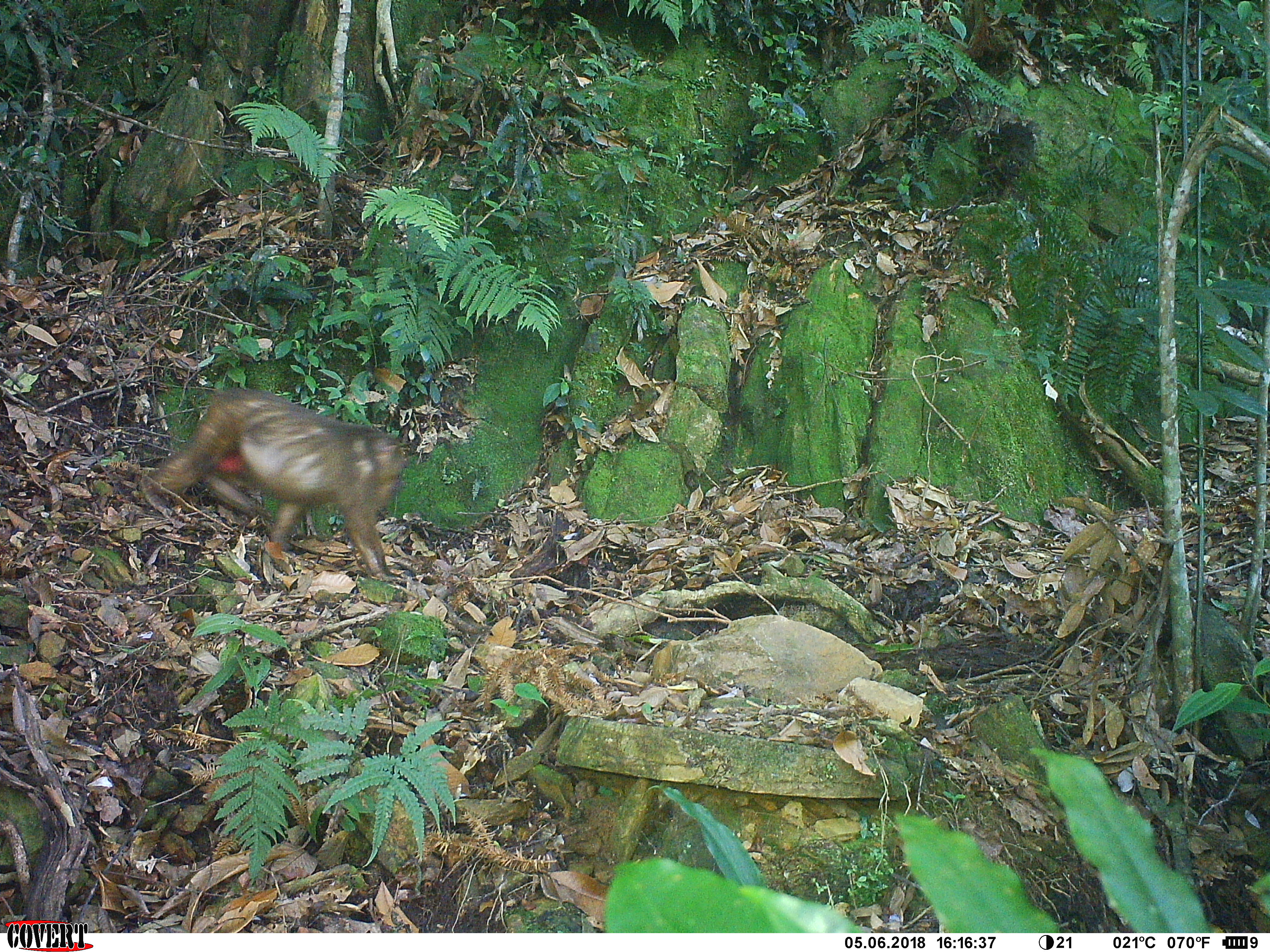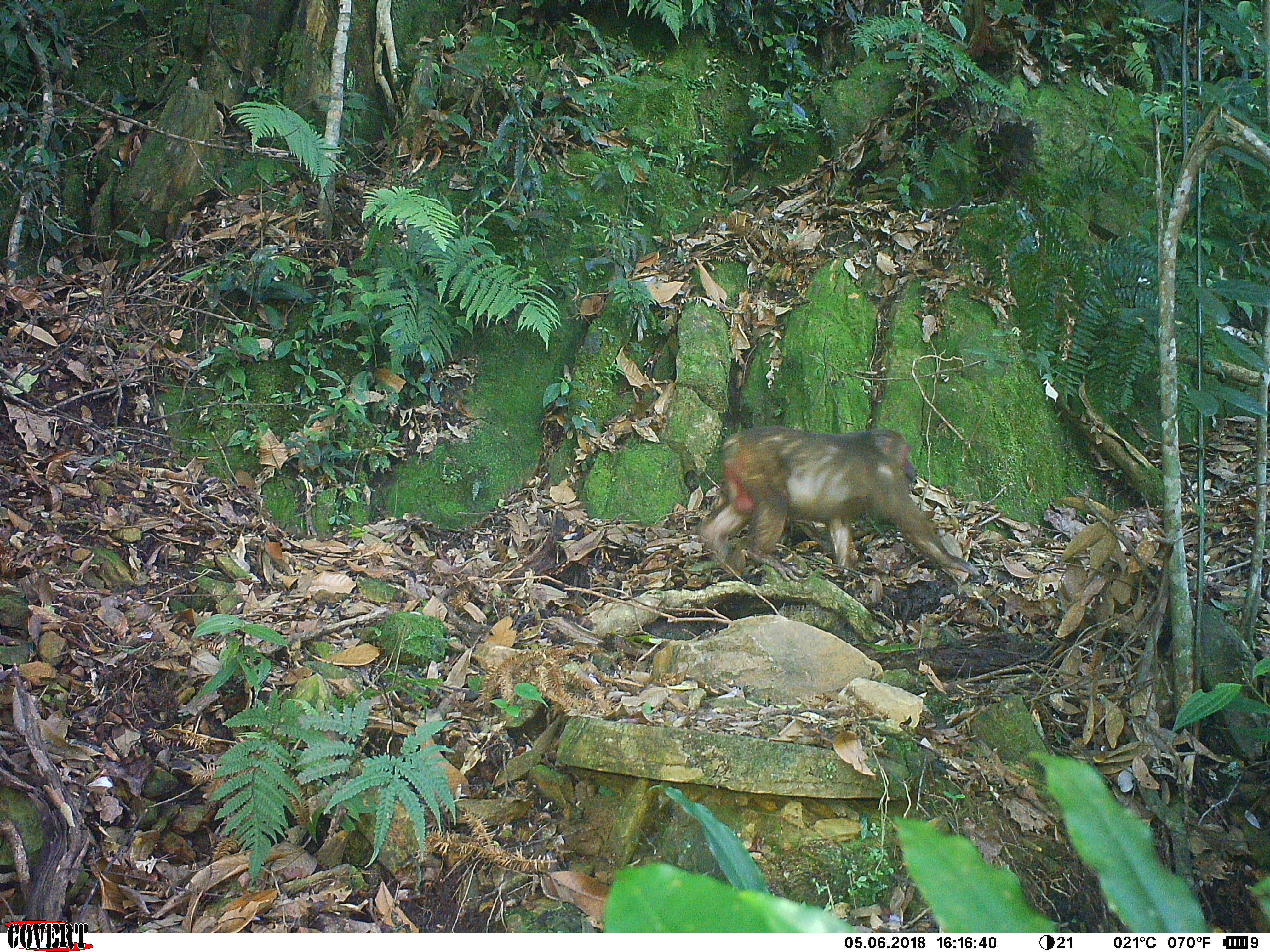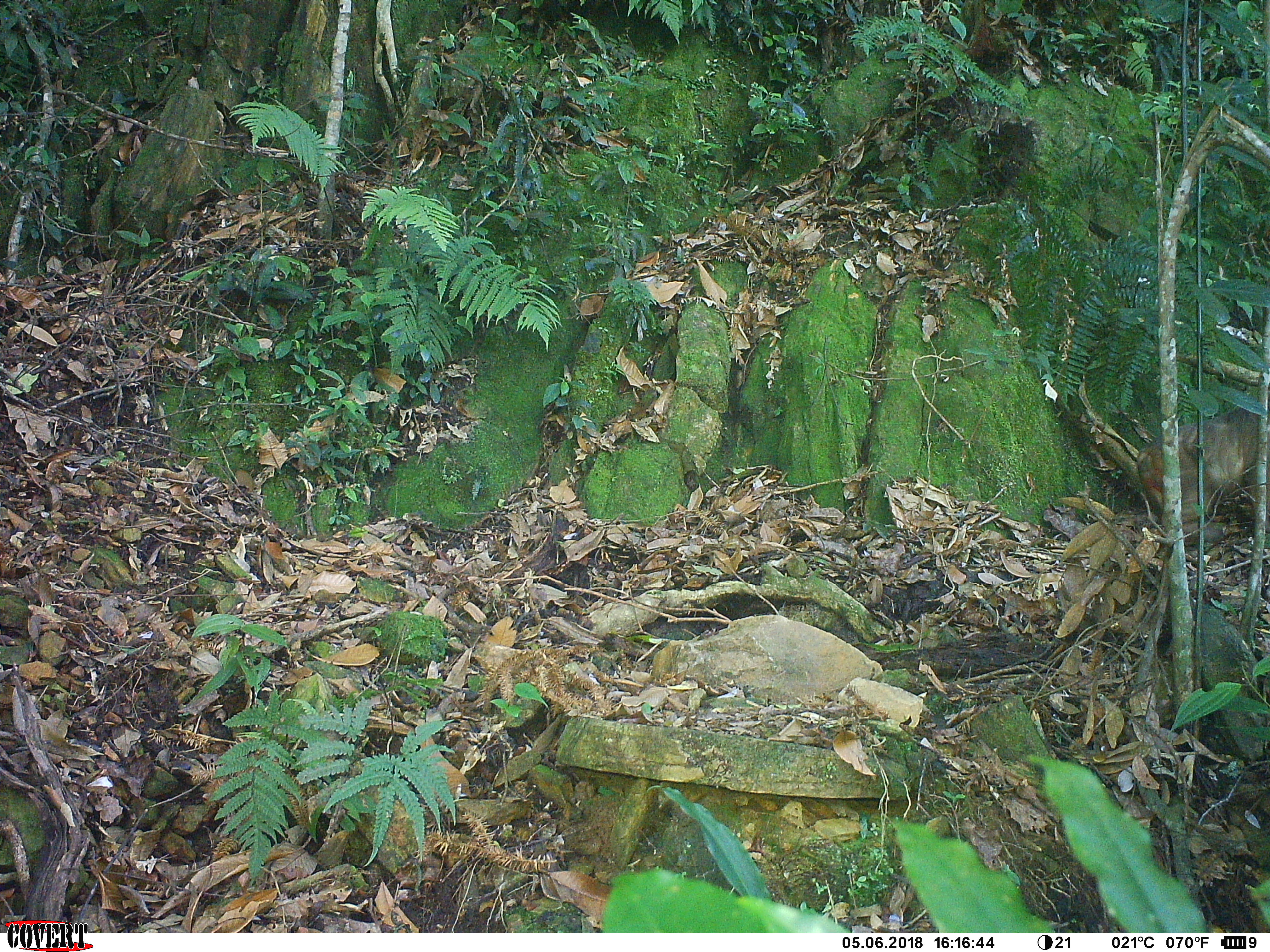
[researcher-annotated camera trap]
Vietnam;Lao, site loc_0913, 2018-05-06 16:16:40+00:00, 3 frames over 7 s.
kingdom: Animalia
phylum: Chordata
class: Mammalia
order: Primates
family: Cercopithecidae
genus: Macaca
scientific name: Macaca arctoides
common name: stump-tailed macaque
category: stump tailed macaque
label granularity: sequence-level